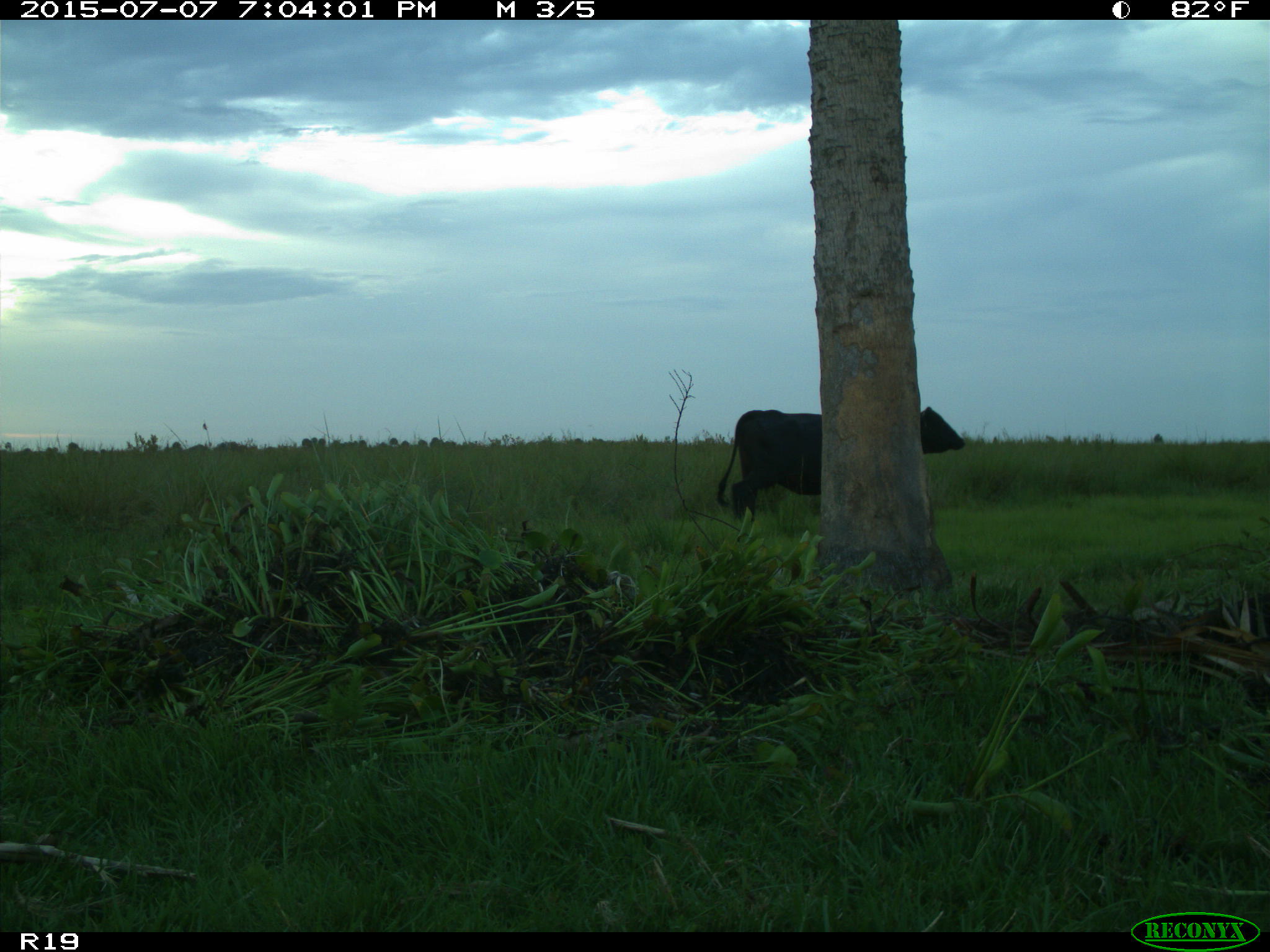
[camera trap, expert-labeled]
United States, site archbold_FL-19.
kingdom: Animalia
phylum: Chordata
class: Mammalia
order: Artiodactyla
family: Bovidae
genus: Bos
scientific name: Bos taurus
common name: domestic cow